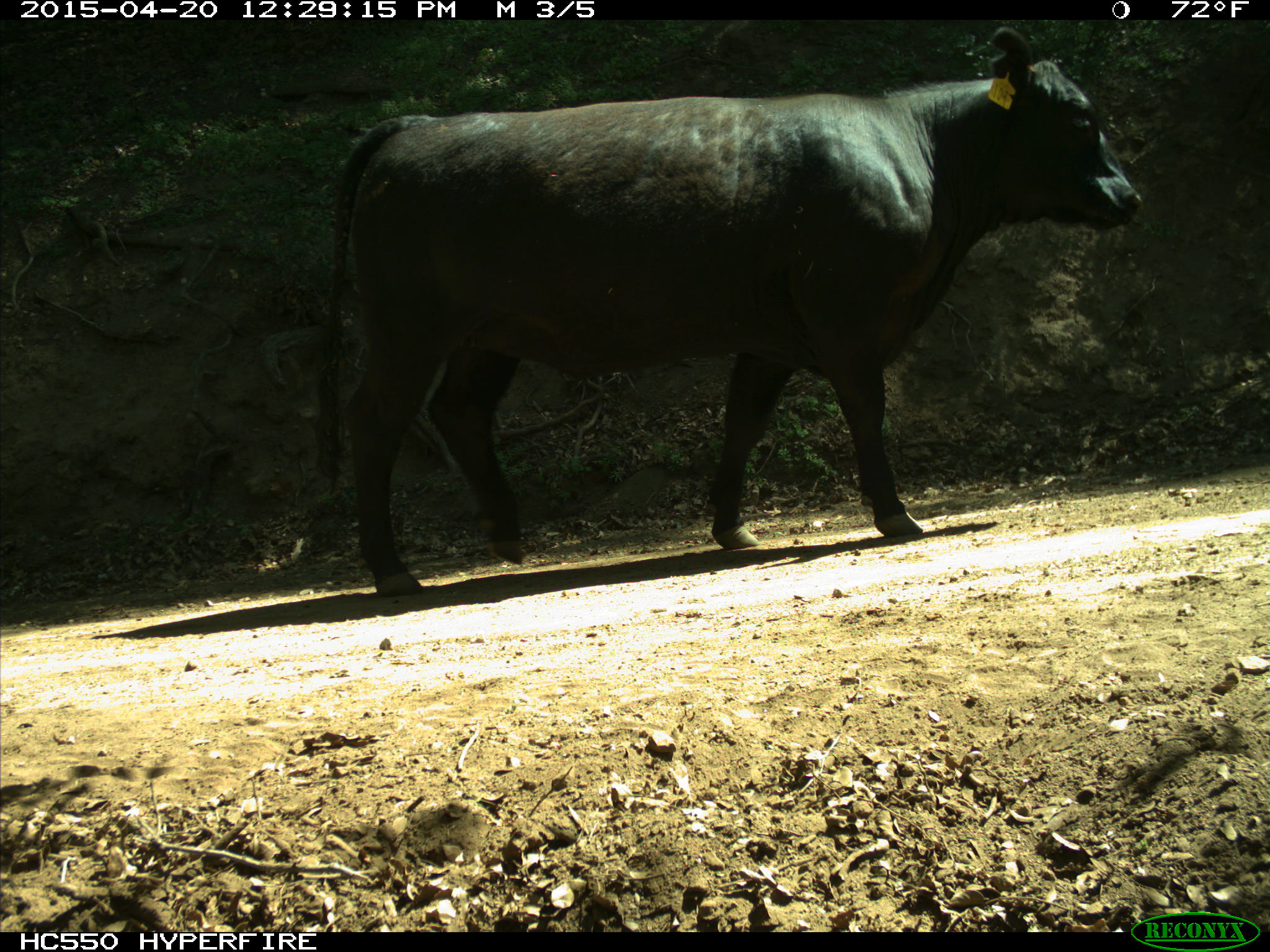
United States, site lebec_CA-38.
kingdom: Animalia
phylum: Chordata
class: Mammalia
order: Artiodactyla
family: Bovidae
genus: Bos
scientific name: Bos taurus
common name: domestic cow